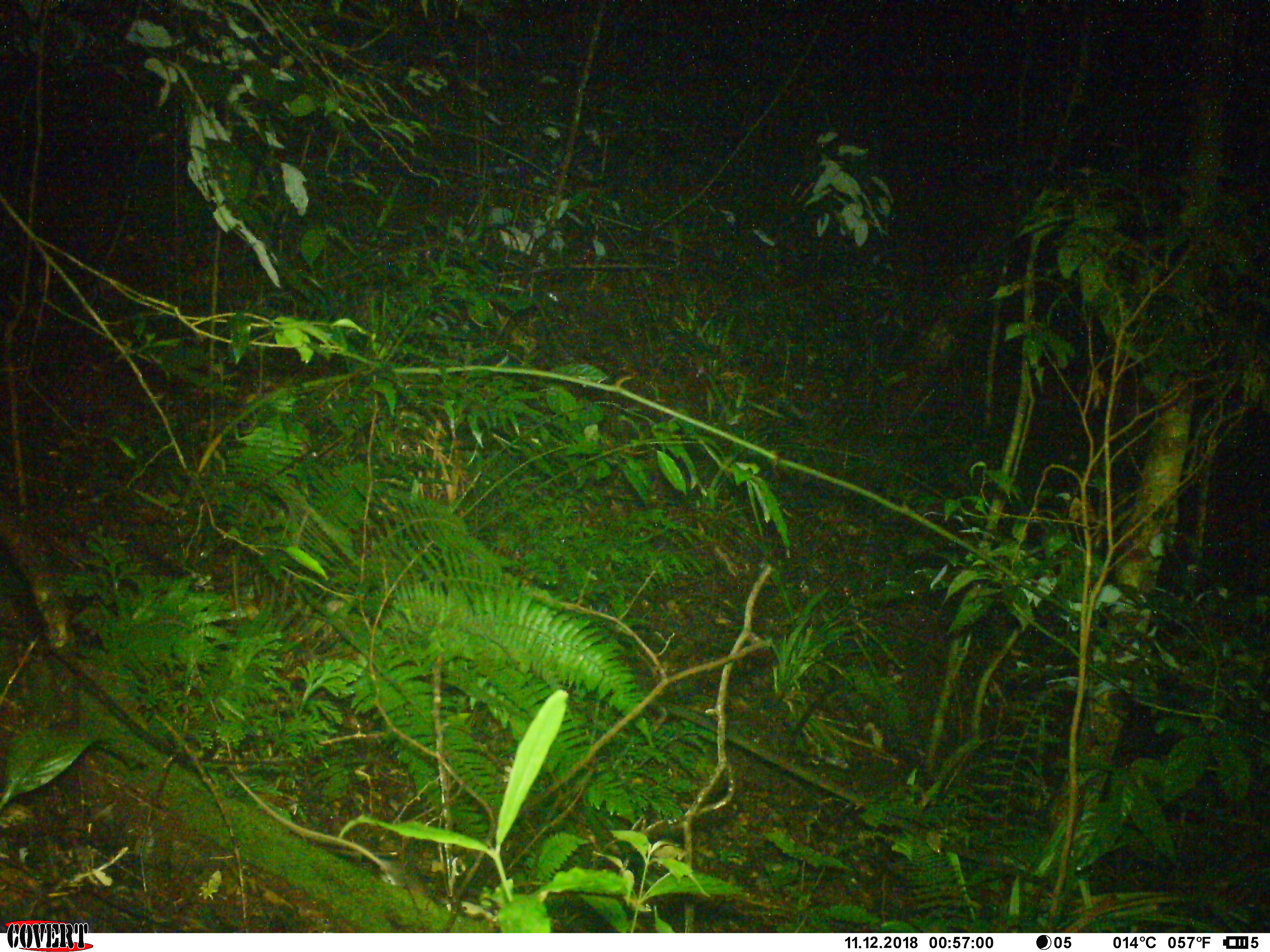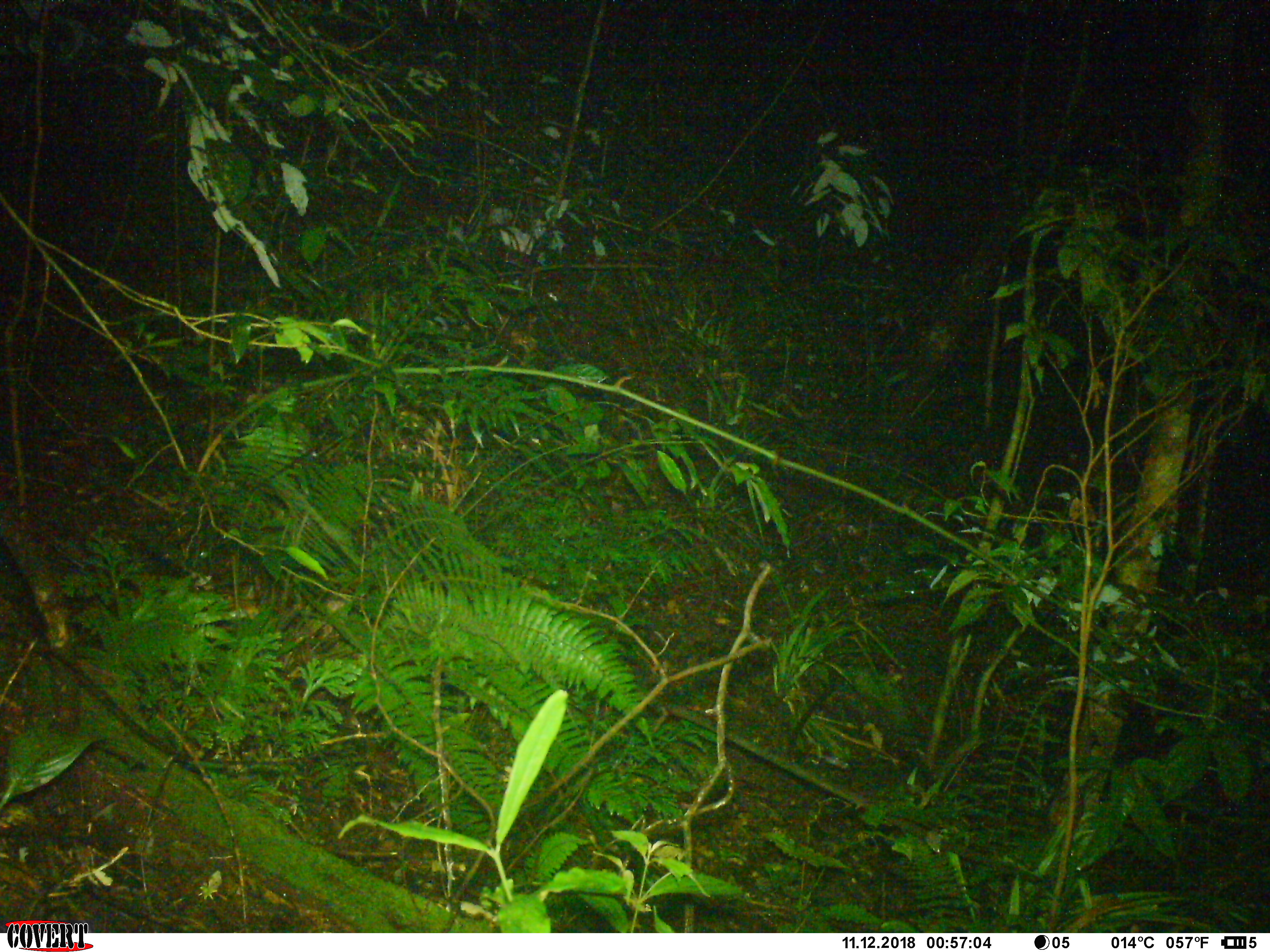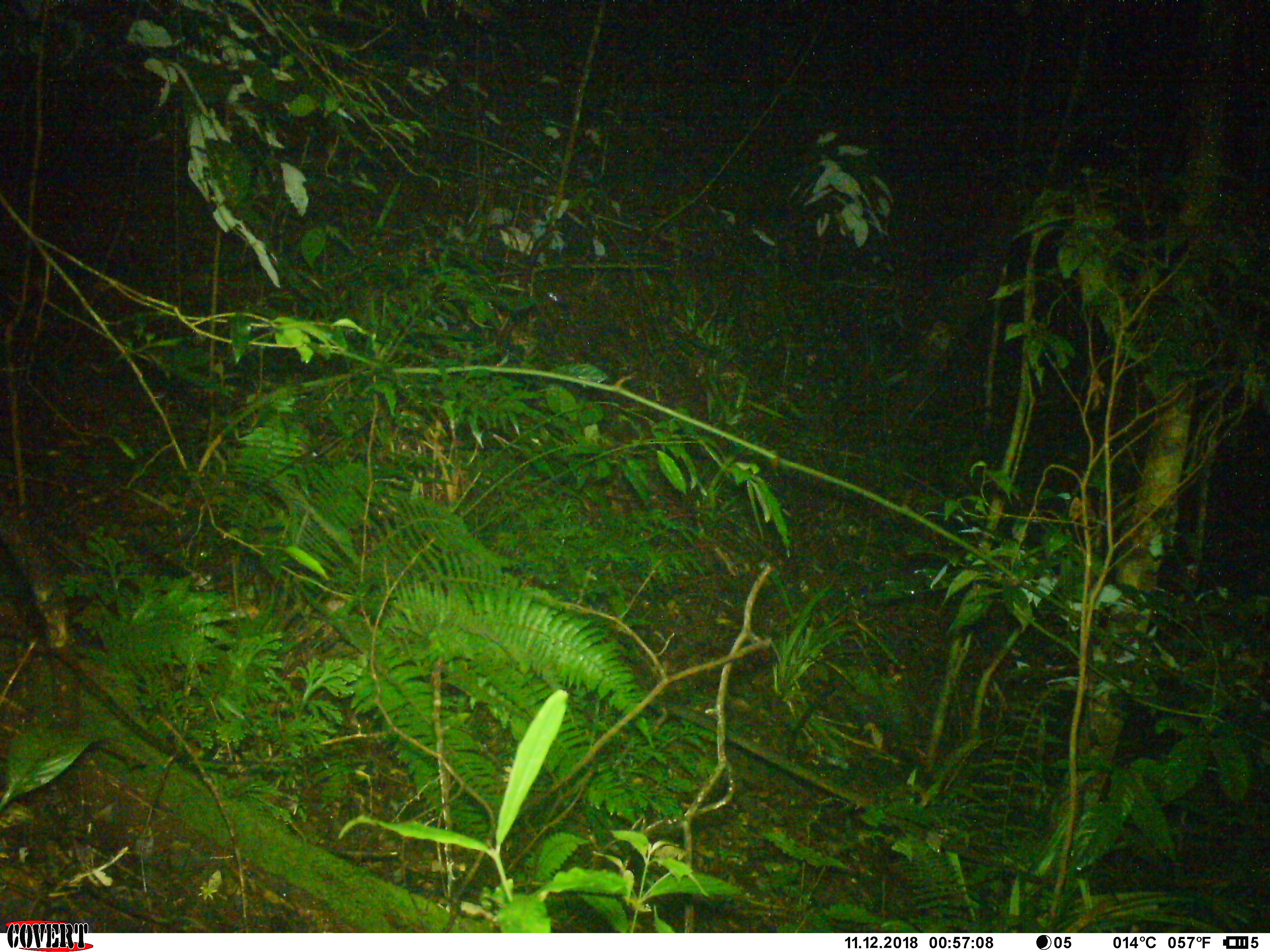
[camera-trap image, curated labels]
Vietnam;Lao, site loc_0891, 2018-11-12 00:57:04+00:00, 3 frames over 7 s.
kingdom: Animalia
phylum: Chordata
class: Mammalia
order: Rodentia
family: Muridae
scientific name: Muridae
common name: old-world mice and rats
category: unidentified murid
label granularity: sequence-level